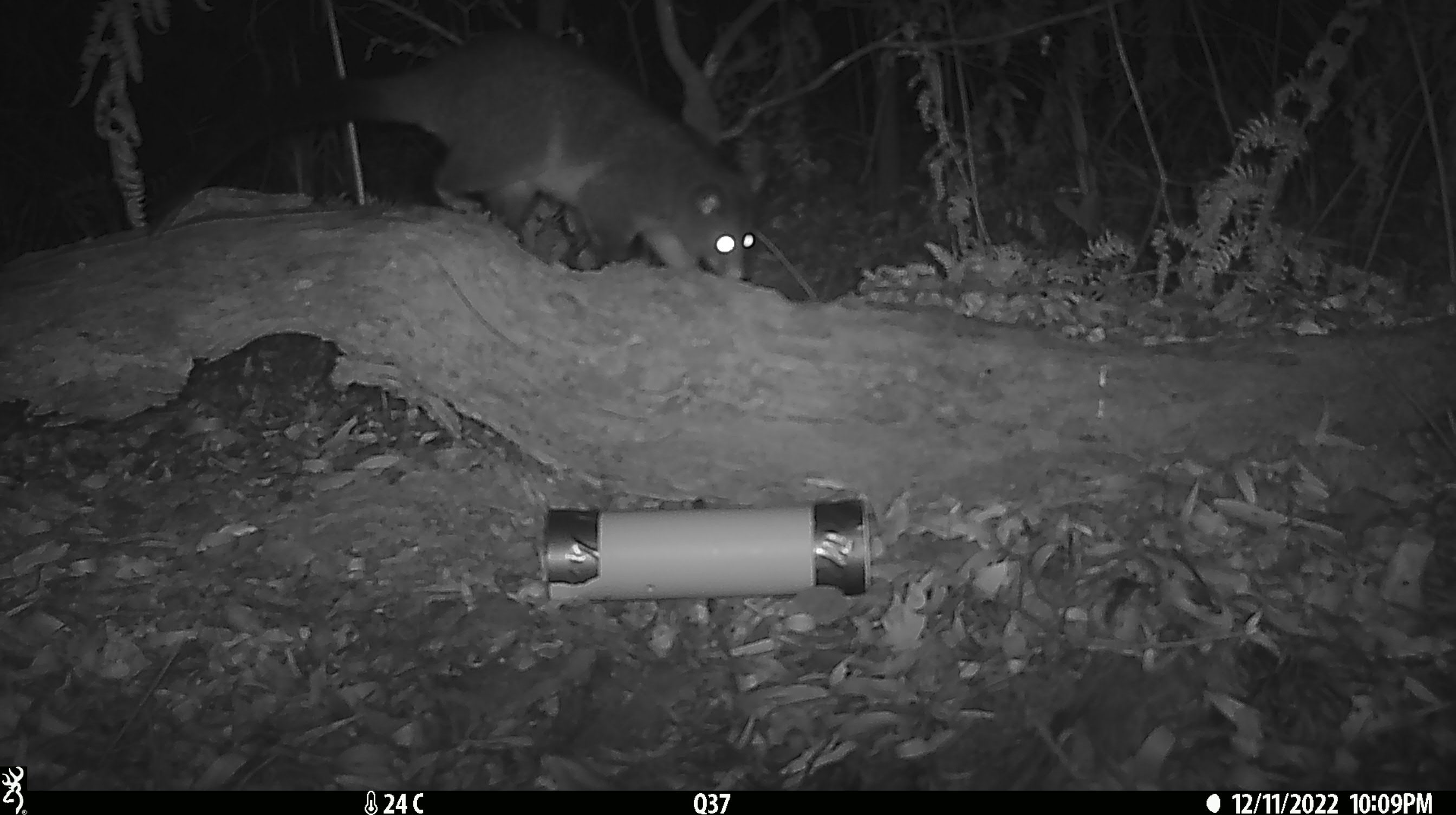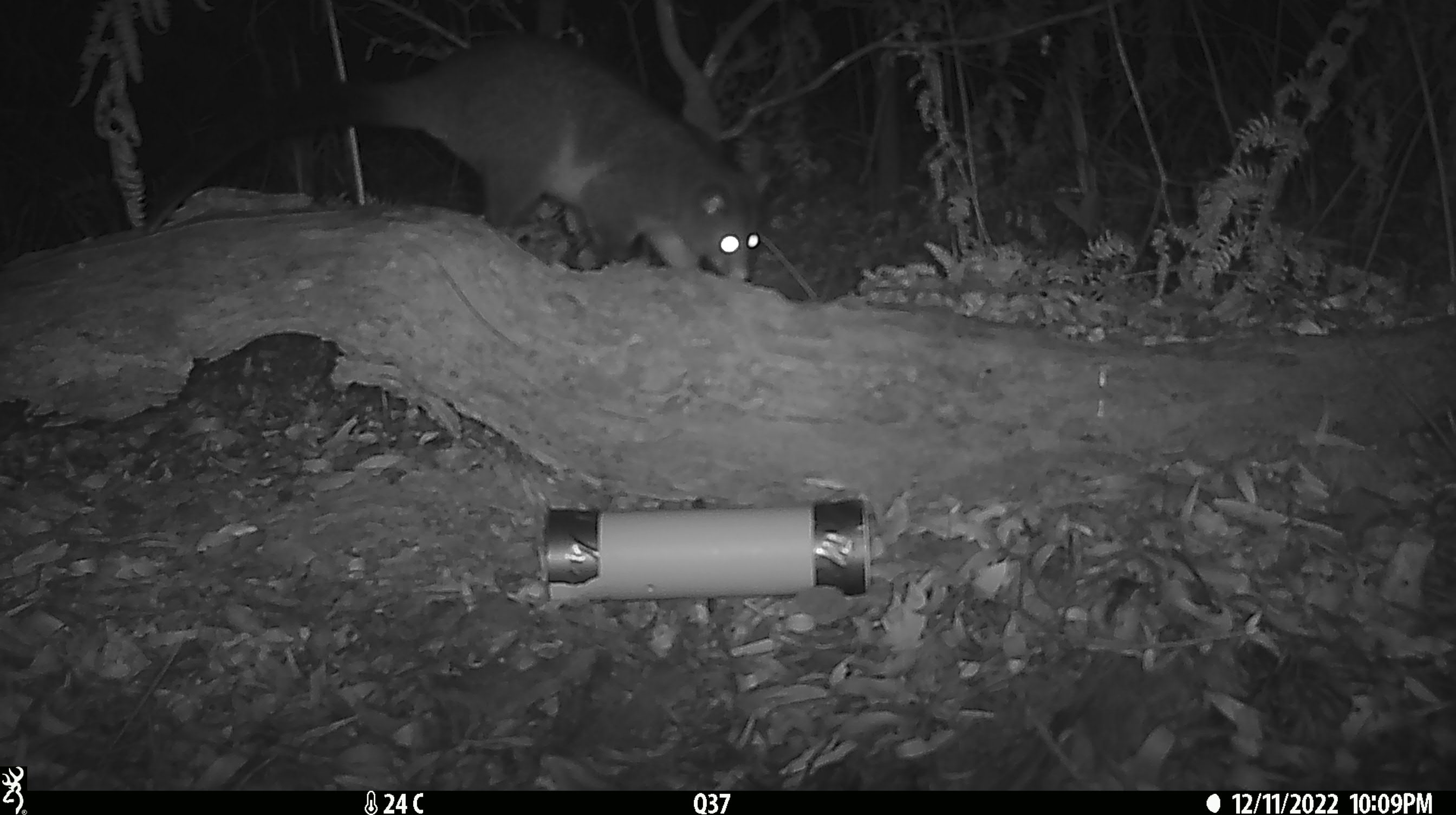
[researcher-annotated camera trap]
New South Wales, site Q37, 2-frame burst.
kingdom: Animalia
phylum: Chordata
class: Mammalia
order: Diprotodontia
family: Phalangeridae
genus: Trichosurus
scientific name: Trichosurus vulpecula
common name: common brushtail possum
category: possum